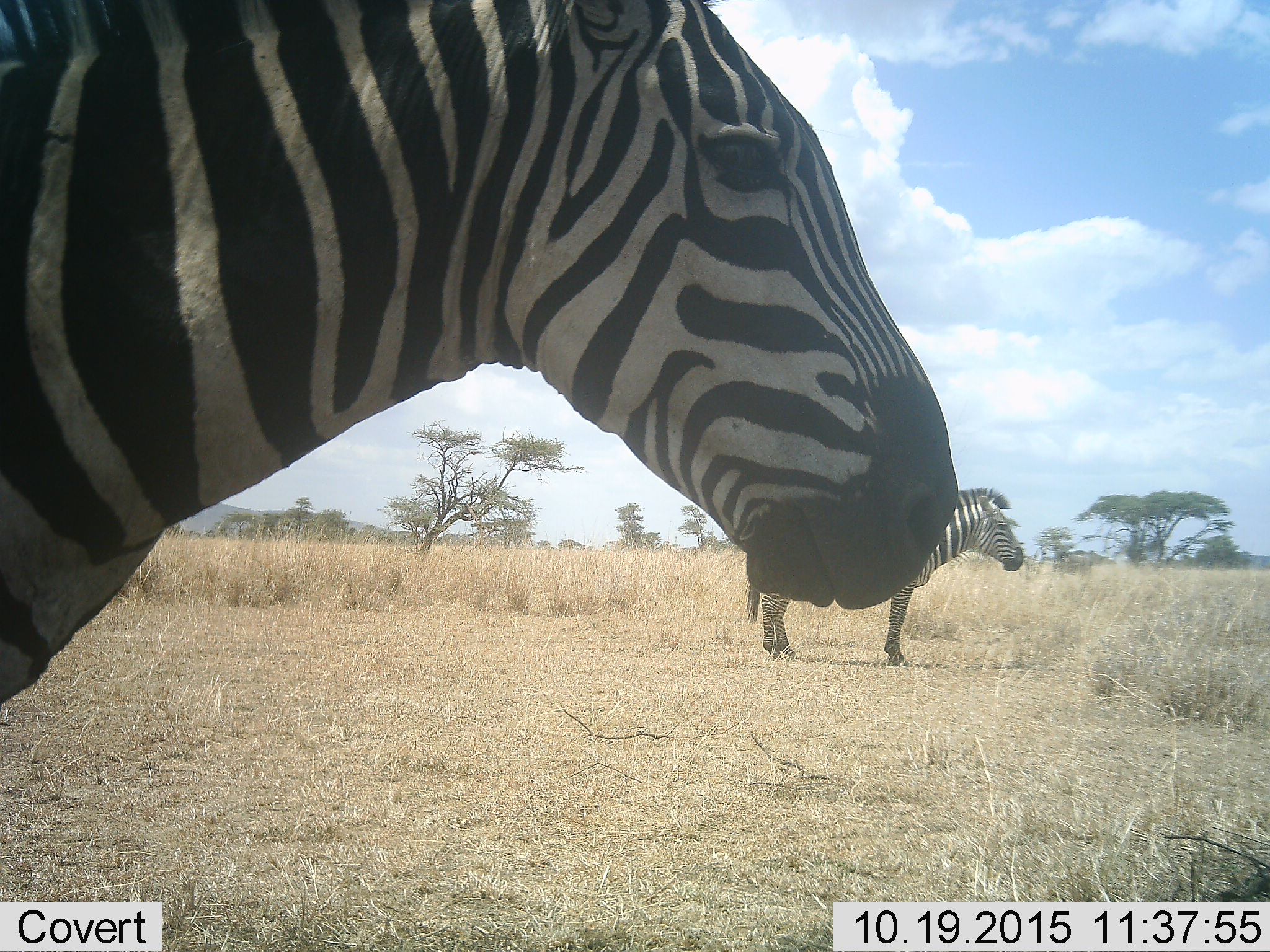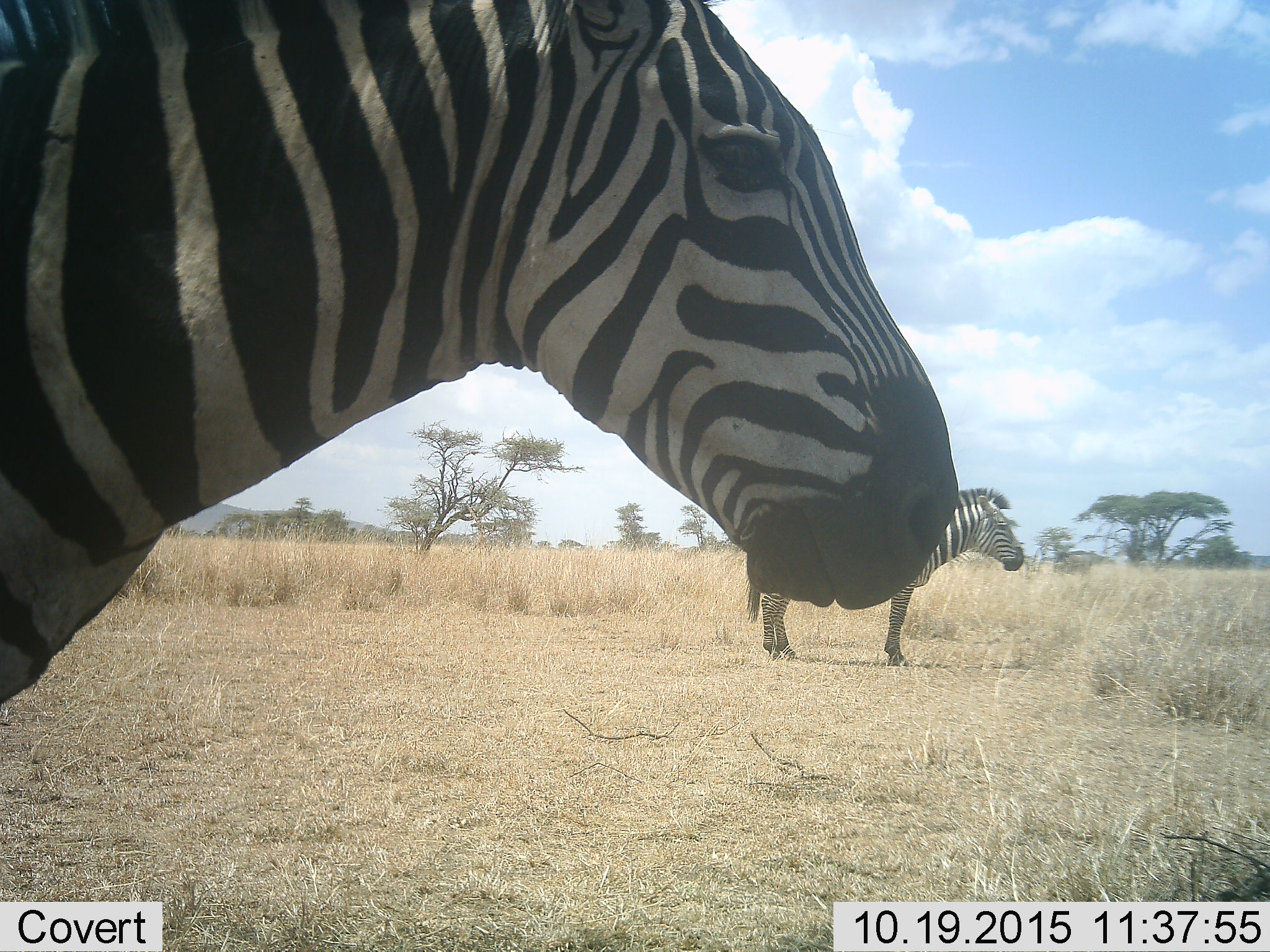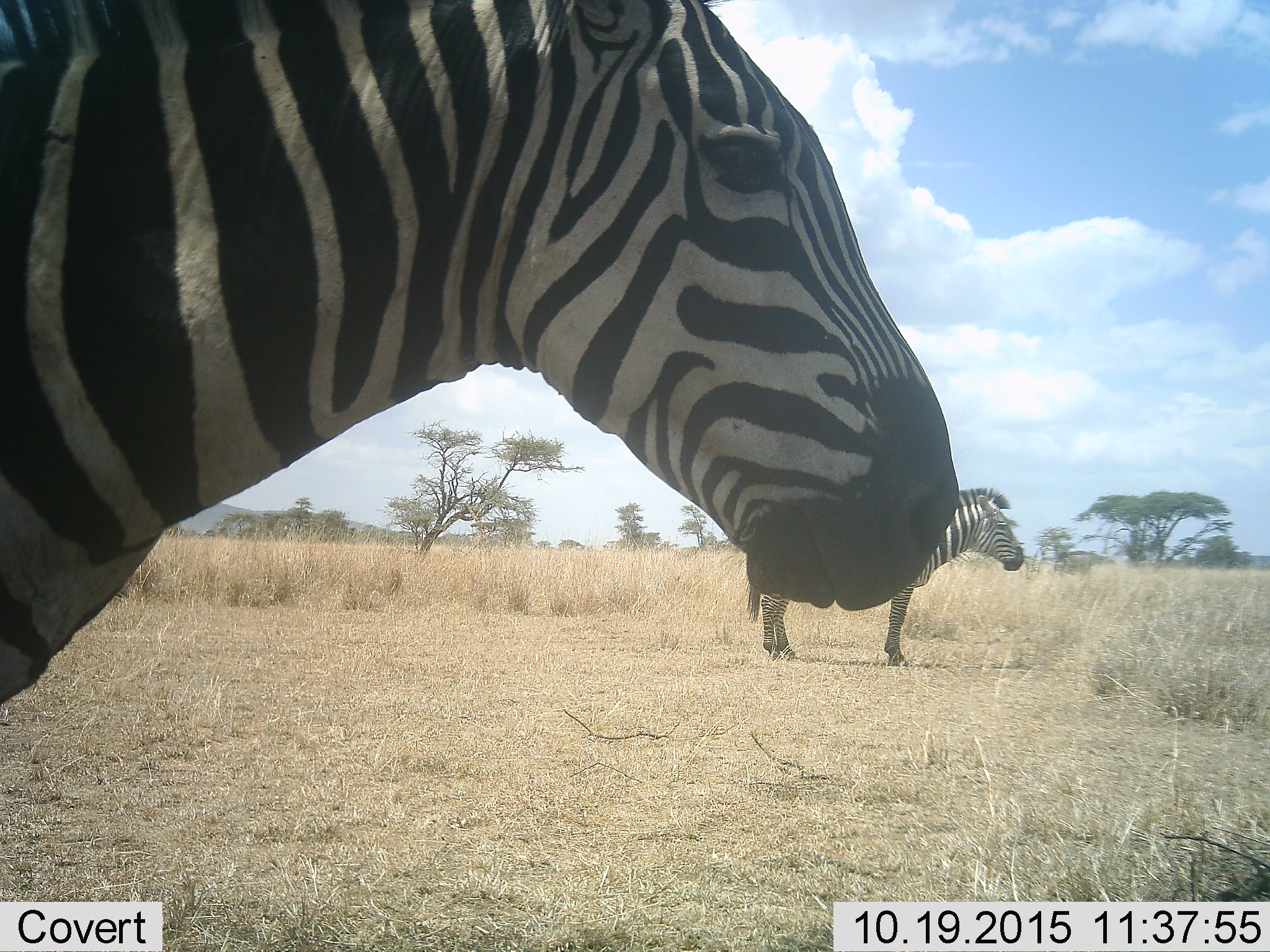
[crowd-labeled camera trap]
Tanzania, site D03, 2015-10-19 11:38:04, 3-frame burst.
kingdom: Animalia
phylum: Chordata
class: Mammalia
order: Perissodactyla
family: Equidae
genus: Equus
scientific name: Equus quagga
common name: plains zebra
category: zebra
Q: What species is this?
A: Zebra (plains zebra) (Equus quagga).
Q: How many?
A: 2.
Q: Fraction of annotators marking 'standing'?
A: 100%.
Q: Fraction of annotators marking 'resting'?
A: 0%.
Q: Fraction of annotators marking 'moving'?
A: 0%.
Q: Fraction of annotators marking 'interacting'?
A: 0%.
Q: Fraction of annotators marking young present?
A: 0%.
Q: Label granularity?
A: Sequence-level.